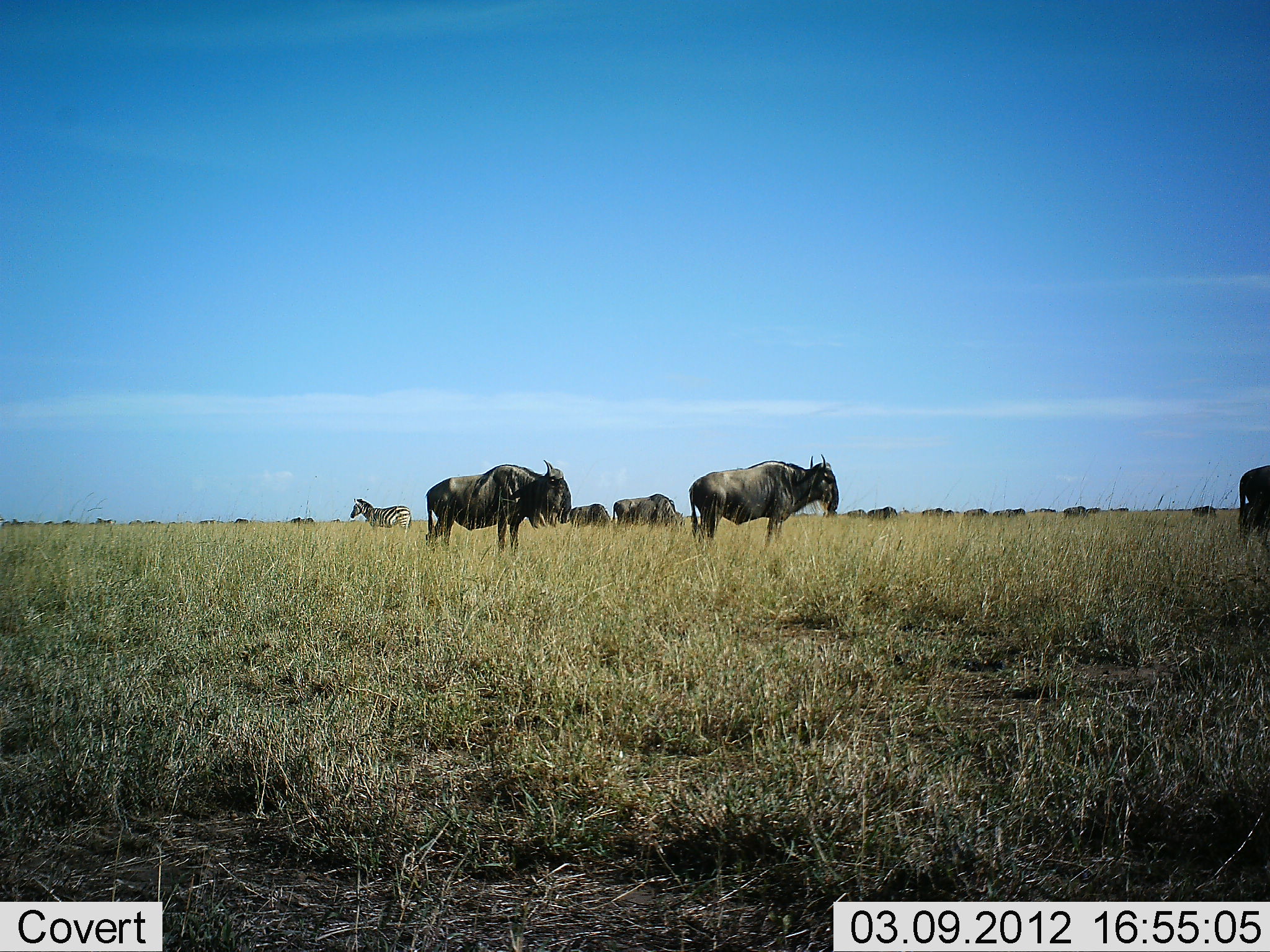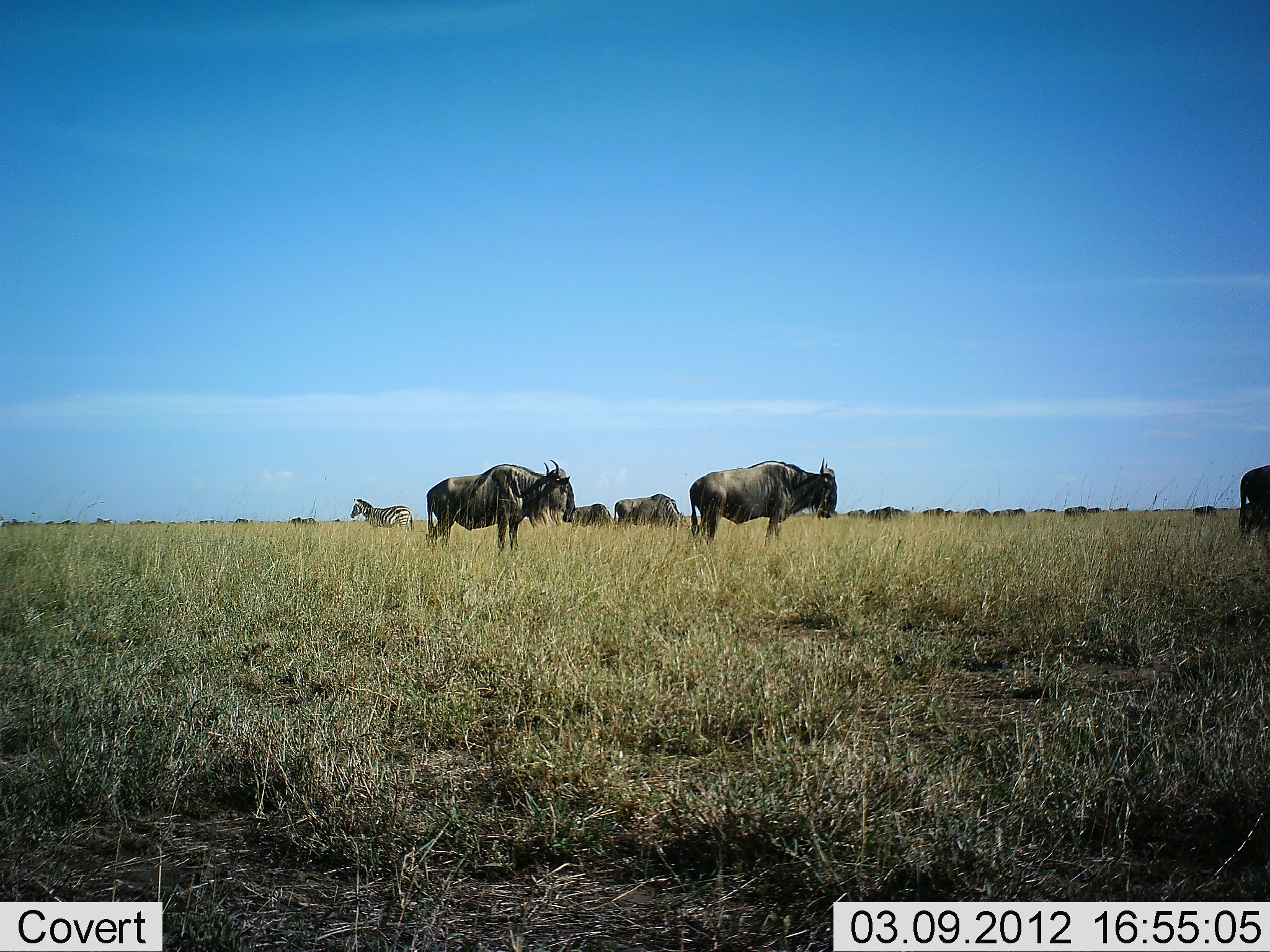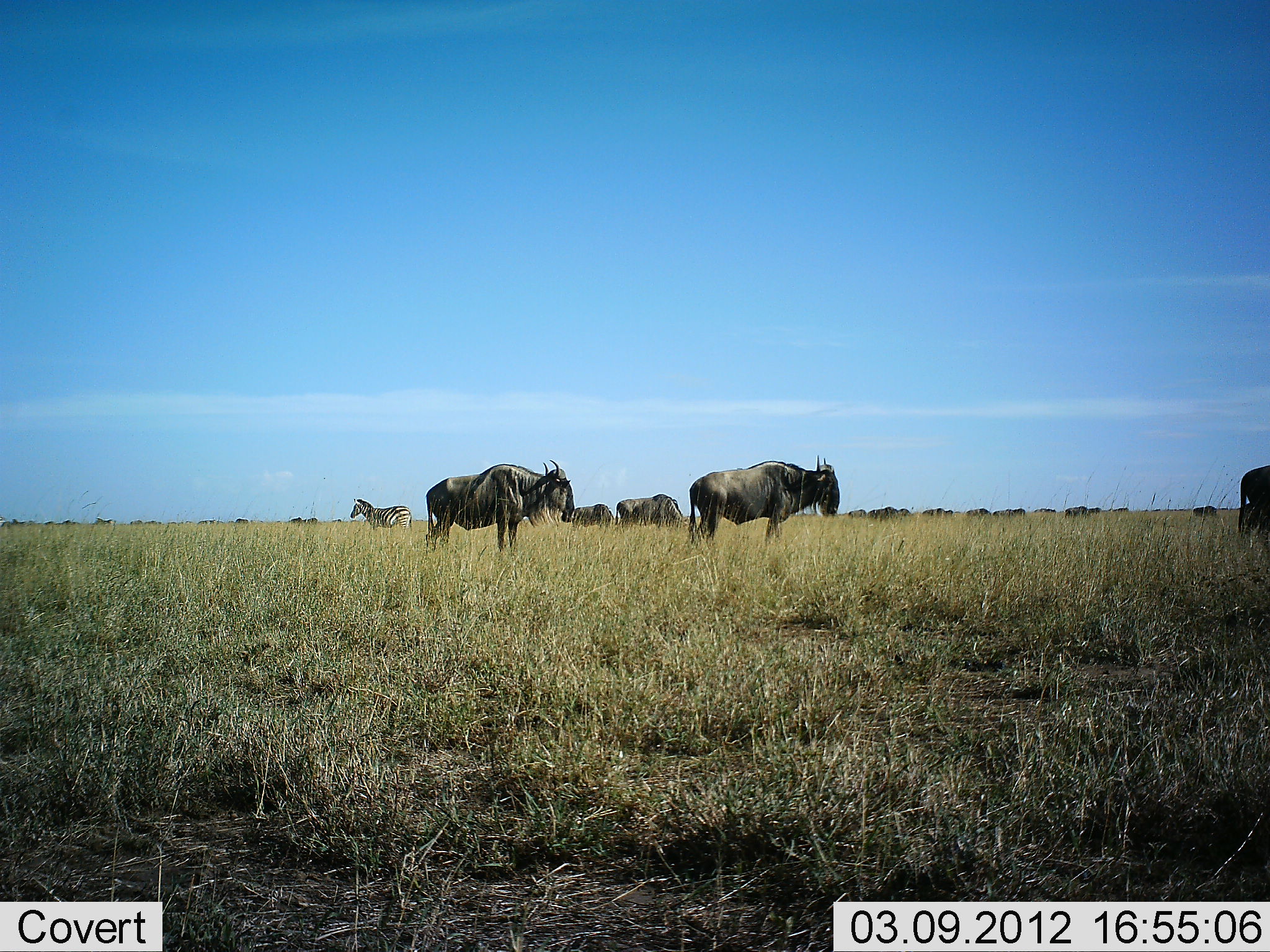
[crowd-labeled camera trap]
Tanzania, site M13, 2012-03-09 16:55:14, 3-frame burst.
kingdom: Animalia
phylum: Chordata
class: Mammalia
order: Artiodactyla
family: Bovidae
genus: Connochaetes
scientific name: Connochaetes taurinus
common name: blue wildebeest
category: wildebeest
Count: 11-50.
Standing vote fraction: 90%.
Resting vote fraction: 3%.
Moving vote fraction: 19%.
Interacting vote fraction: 3%.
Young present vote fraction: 3%.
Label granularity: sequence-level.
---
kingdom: Animalia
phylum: Chordata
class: Mammalia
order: Perissodactyla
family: Equidae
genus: Equus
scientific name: Equus quagga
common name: plains zebra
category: zebra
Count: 1.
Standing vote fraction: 100%.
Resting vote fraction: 0%.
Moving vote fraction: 0%.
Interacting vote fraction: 0%.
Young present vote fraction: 0%.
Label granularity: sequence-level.